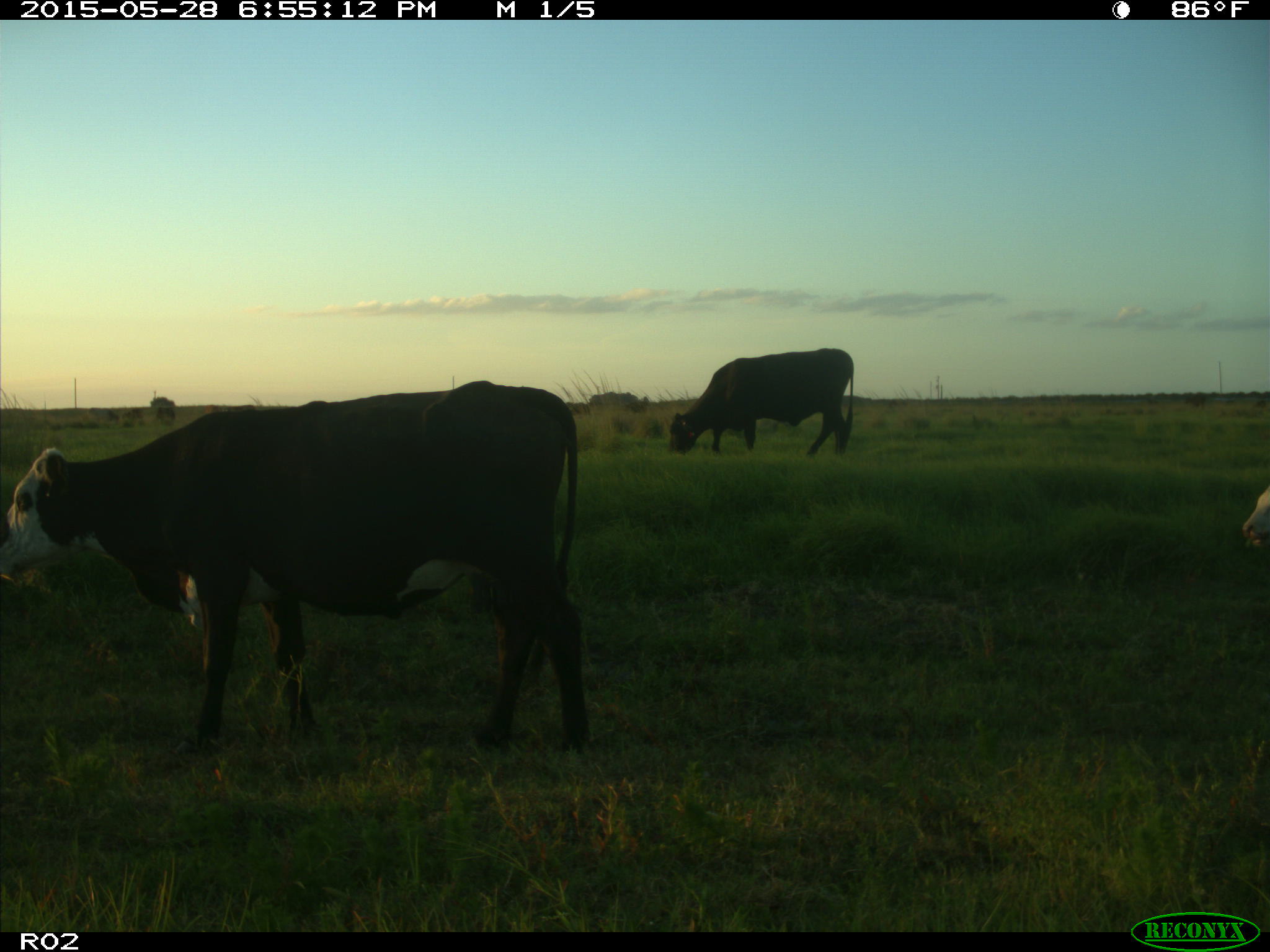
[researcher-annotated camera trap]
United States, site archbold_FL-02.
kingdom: Animalia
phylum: Chordata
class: Mammalia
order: Artiodactyla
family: Bovidae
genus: Bos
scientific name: Bos taurus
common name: domestic cow